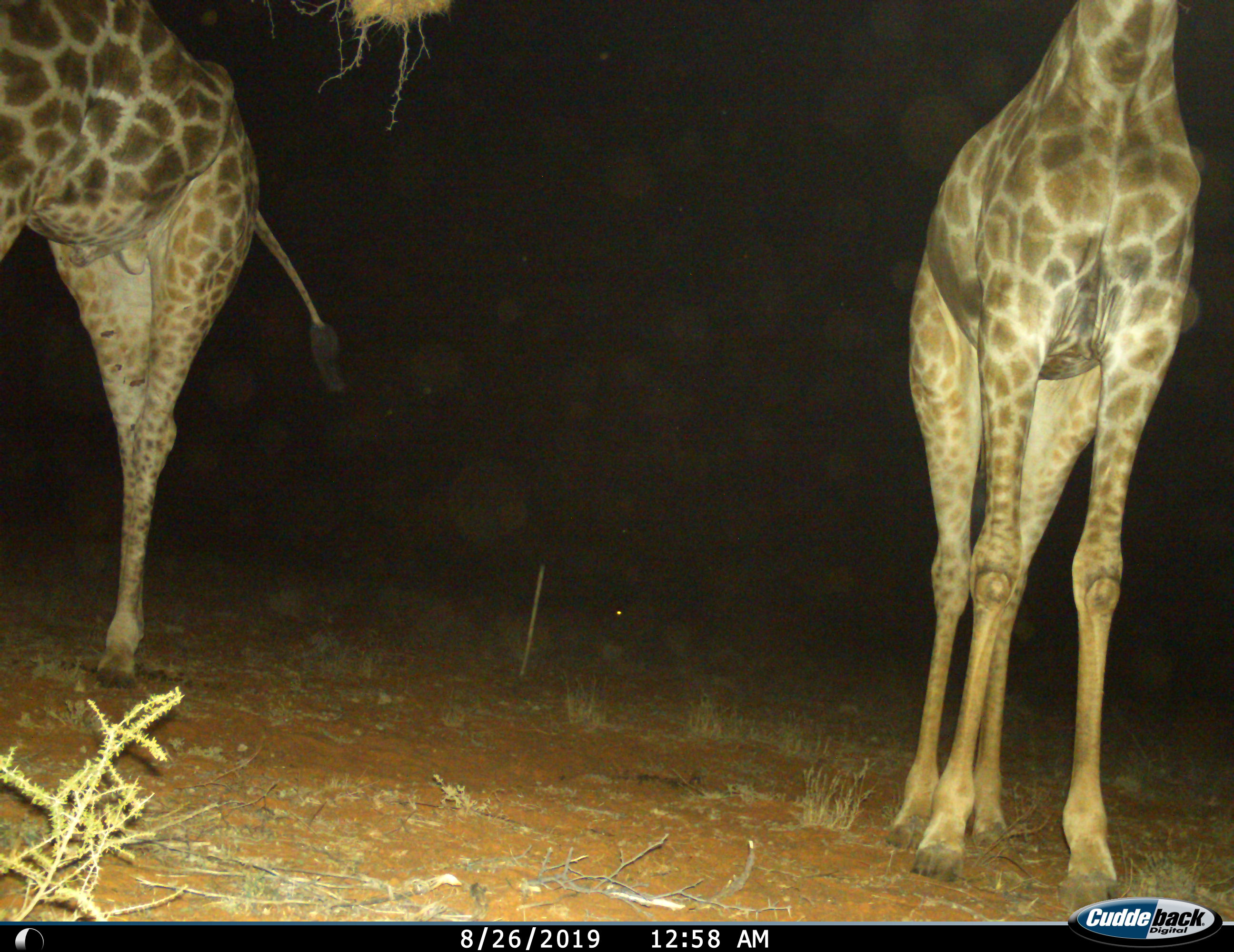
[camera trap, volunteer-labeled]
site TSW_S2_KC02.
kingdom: Animalia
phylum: Chordata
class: Mammalia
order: Artiodactyla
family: Giraffidae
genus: Giraffa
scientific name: Giraffa camelopardalis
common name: giraffe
Giraffe (Giraffa camelopardalis), count 2. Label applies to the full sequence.